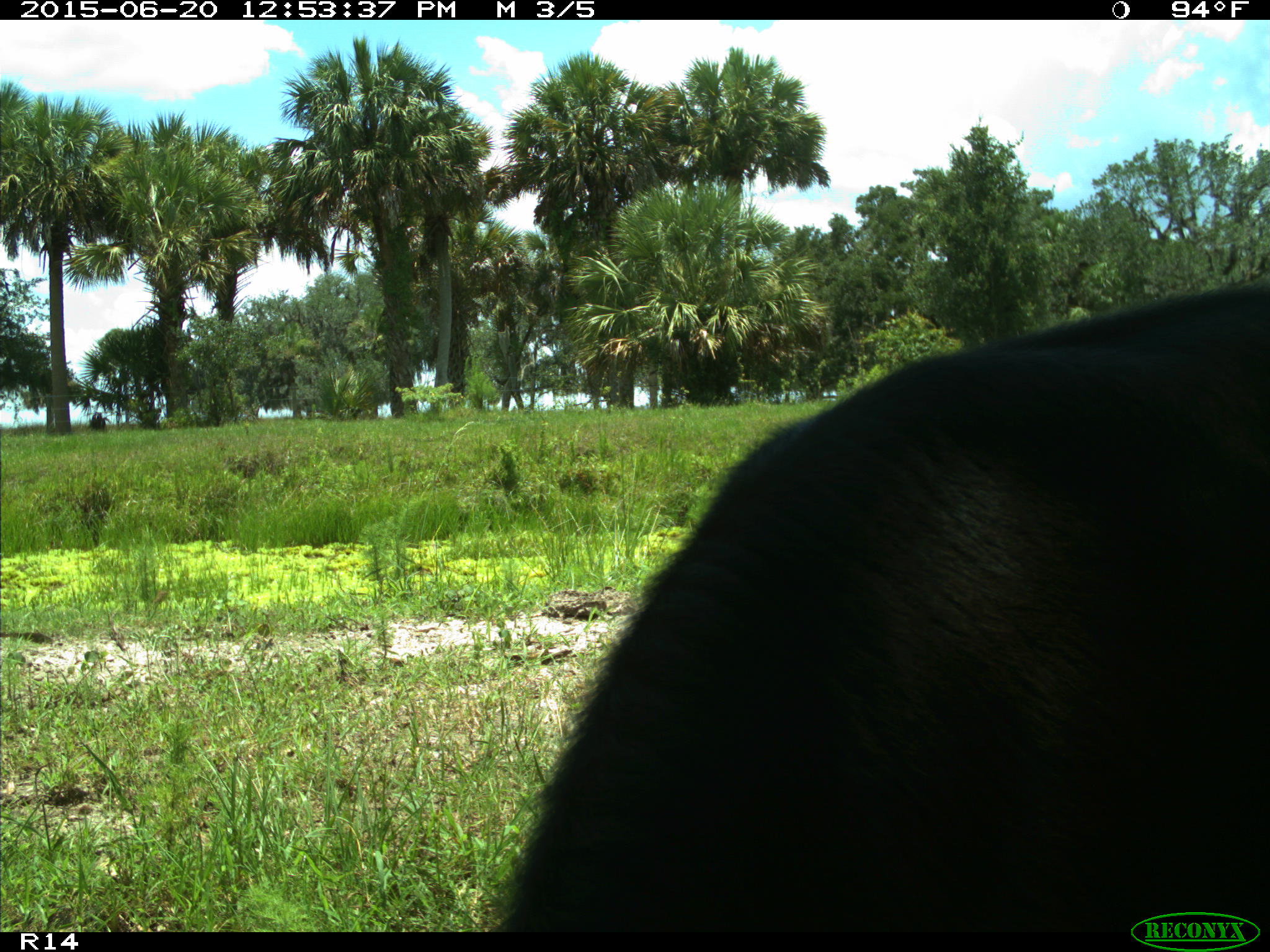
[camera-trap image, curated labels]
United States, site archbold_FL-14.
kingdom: Animalia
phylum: Chordata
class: Mammalia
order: Artiodactyla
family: Bovidae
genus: Bos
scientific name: Bos taurus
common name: domestic cow